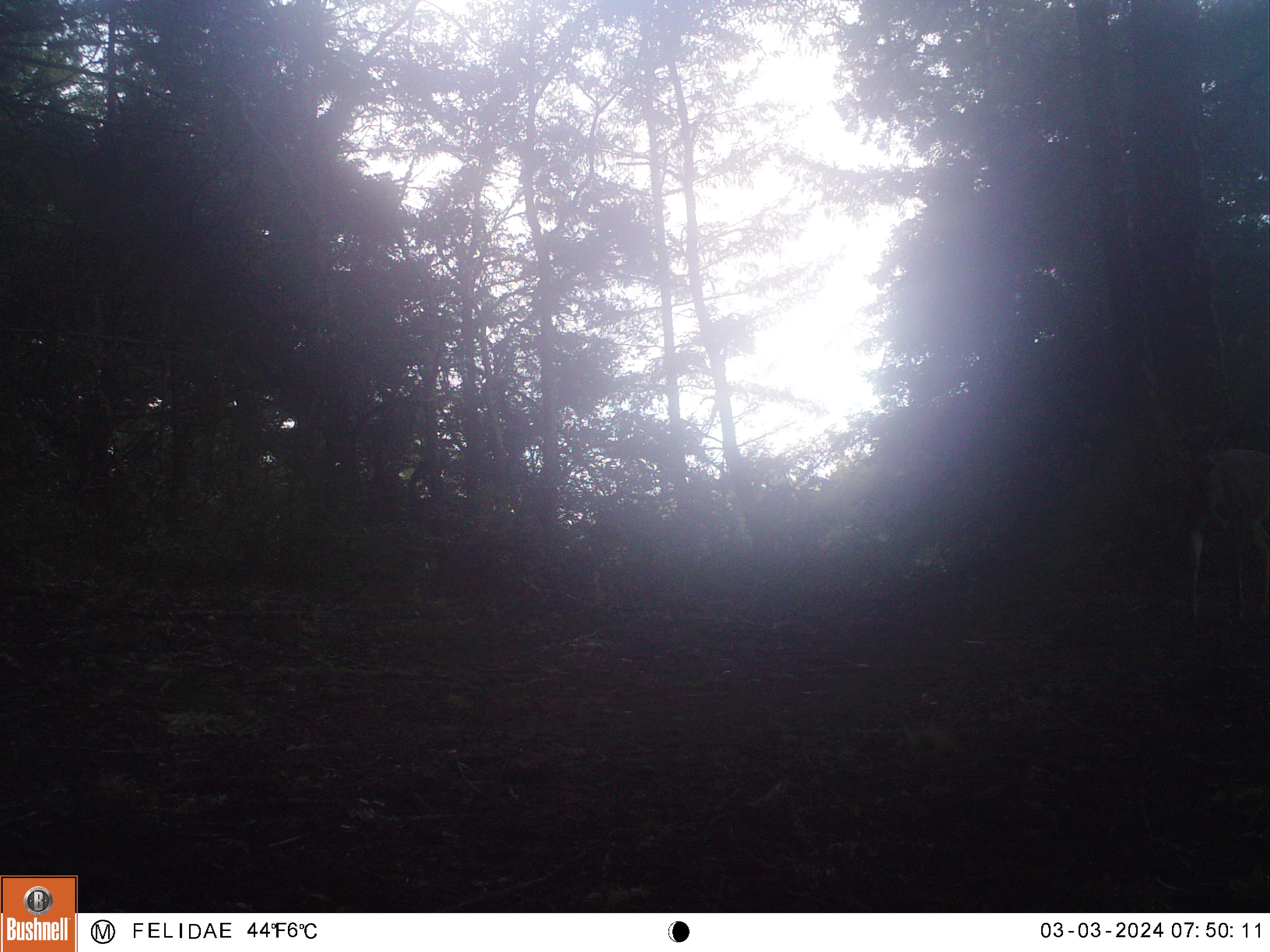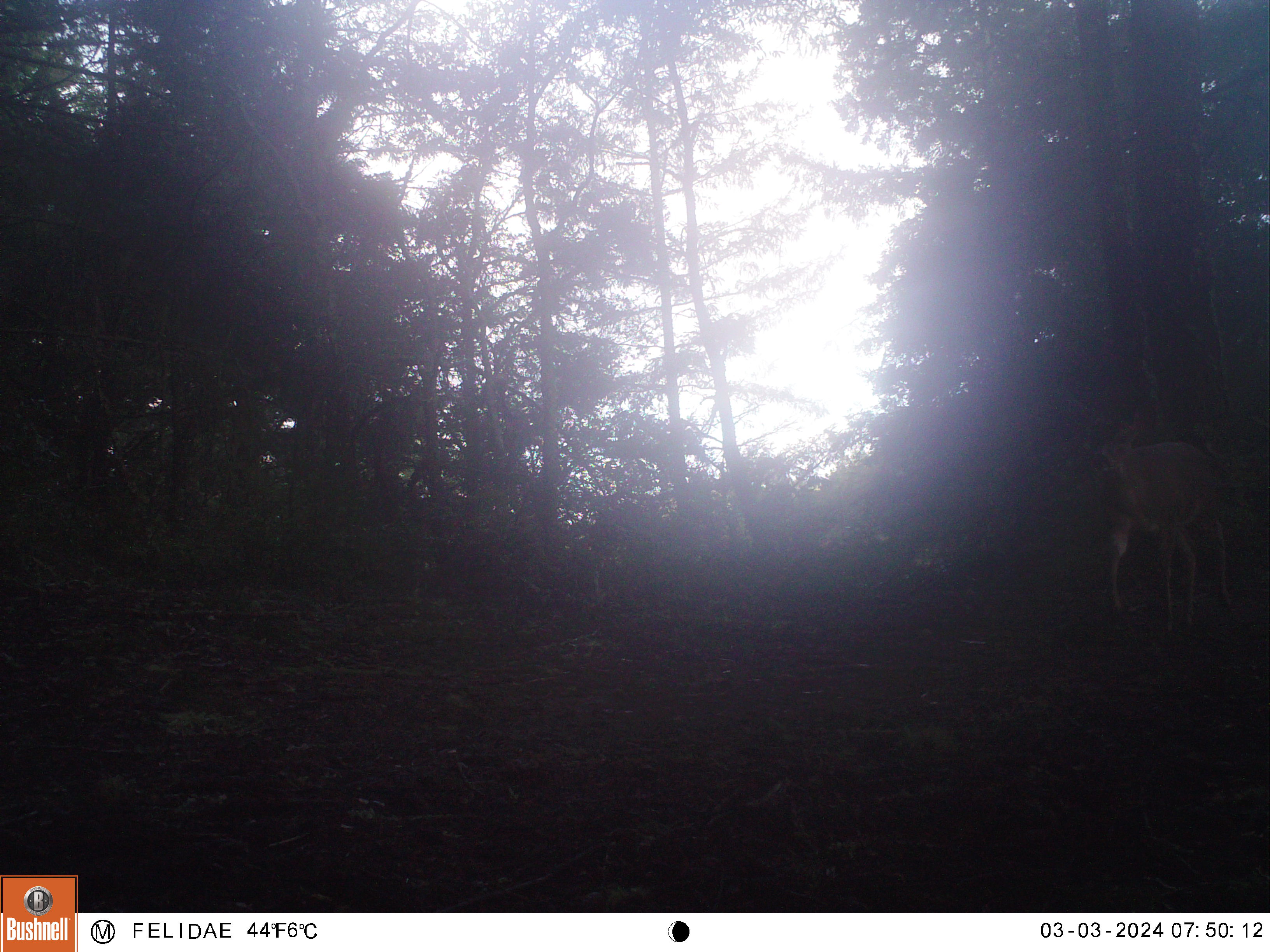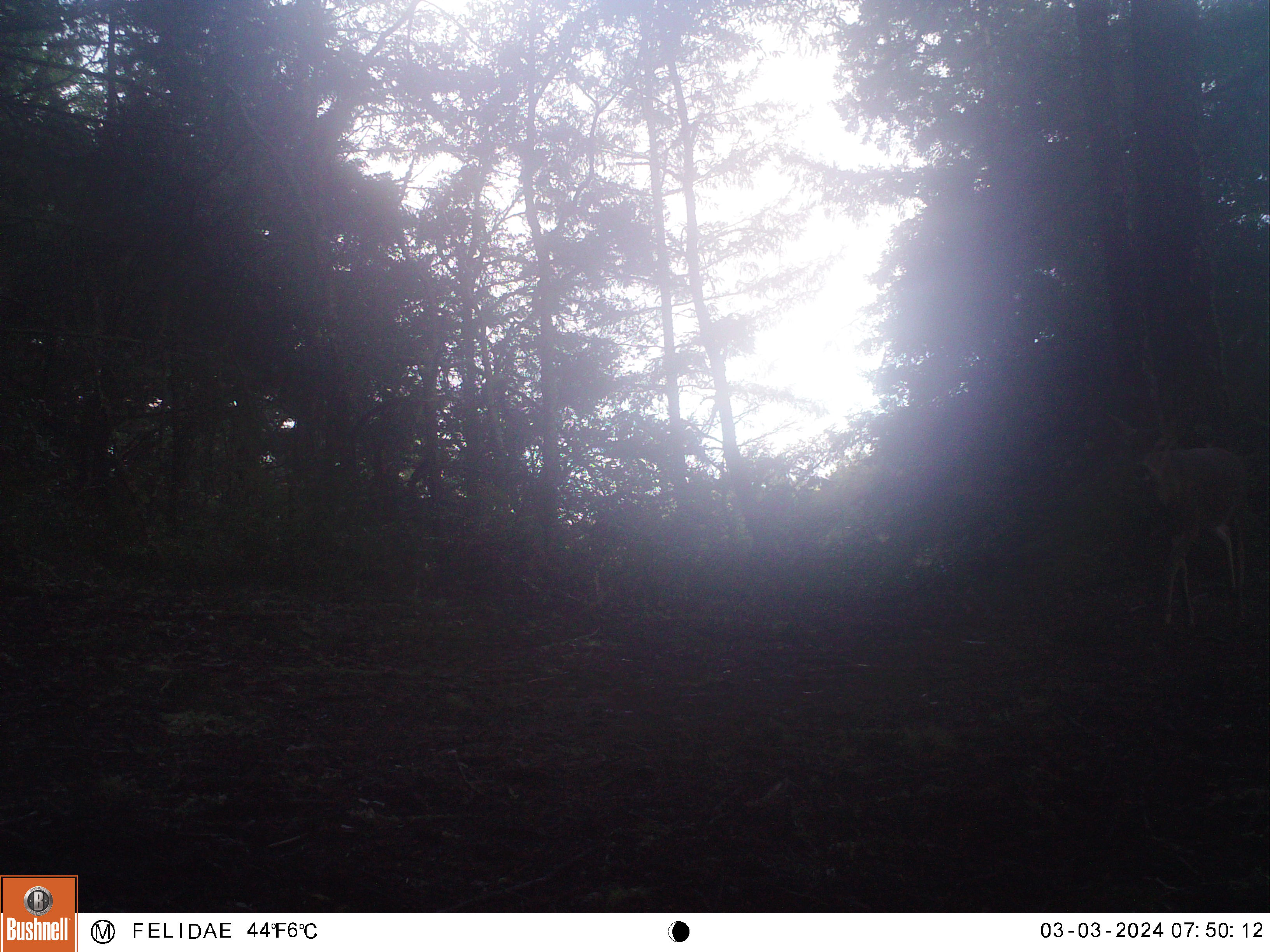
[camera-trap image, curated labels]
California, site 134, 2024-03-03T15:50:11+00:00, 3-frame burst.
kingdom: Animalia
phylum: Chordata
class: Mammalia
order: Artiodactyla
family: Cervidae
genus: Odocoileus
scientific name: Odocoileus hemionus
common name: mule deer